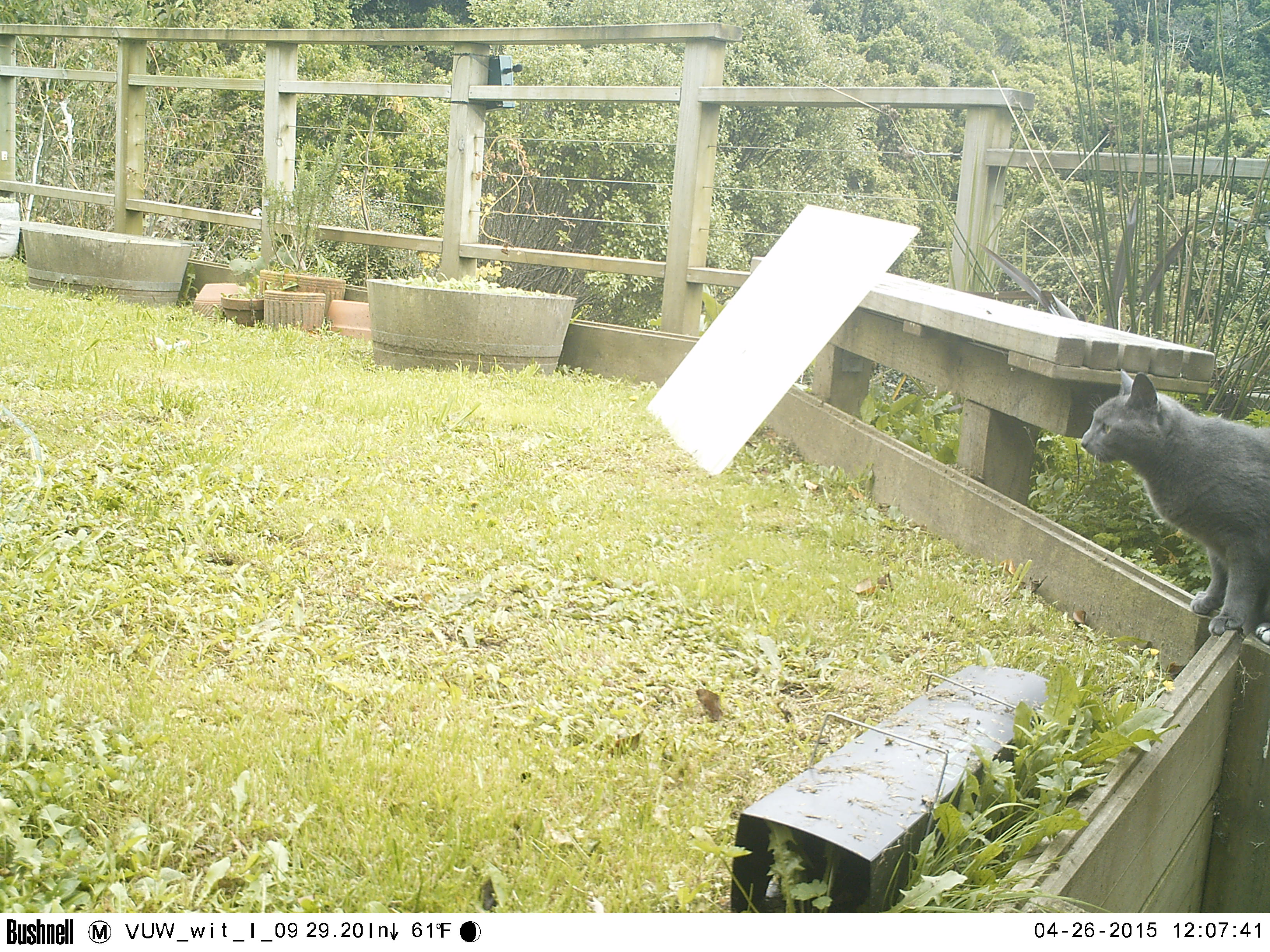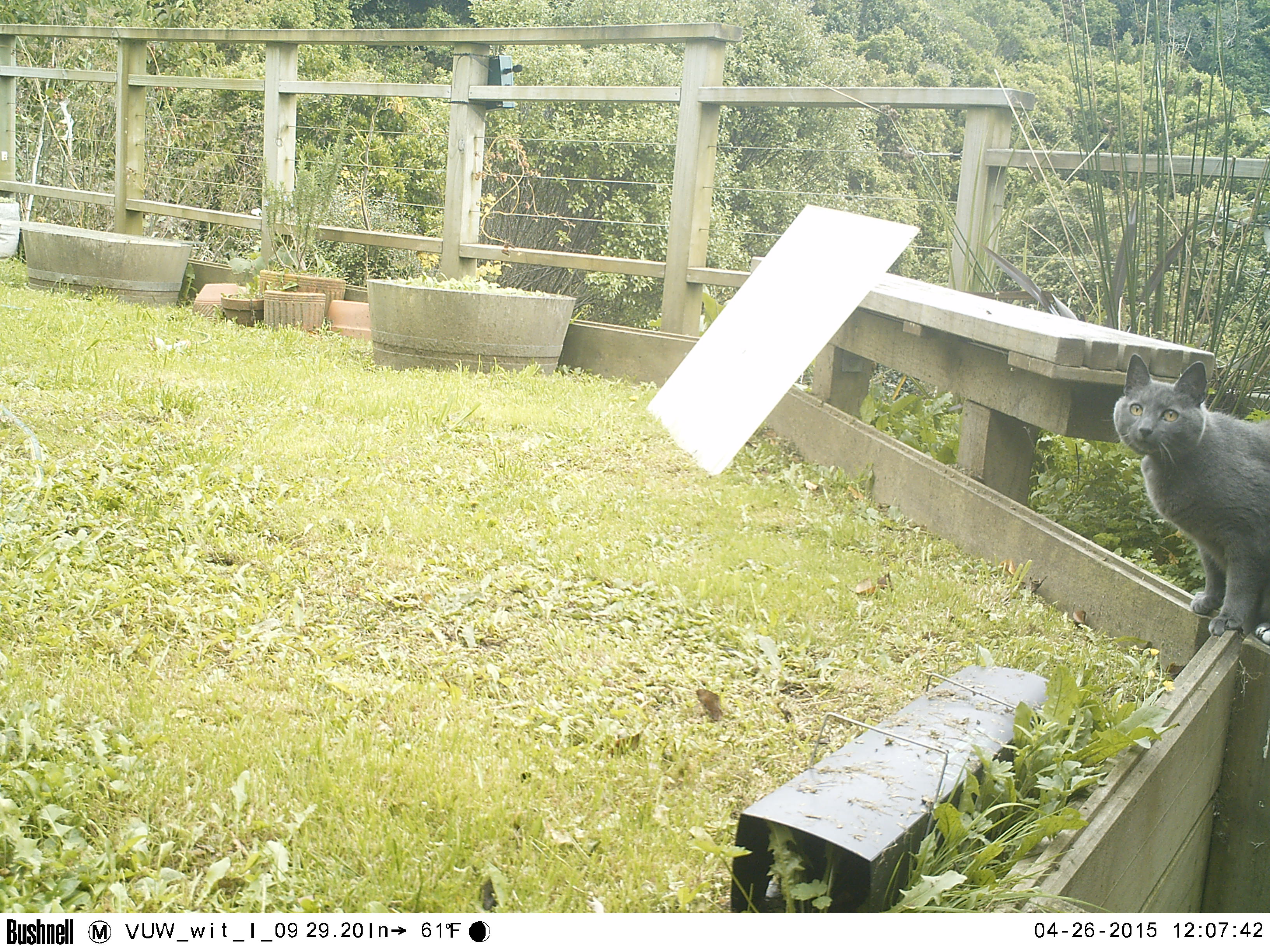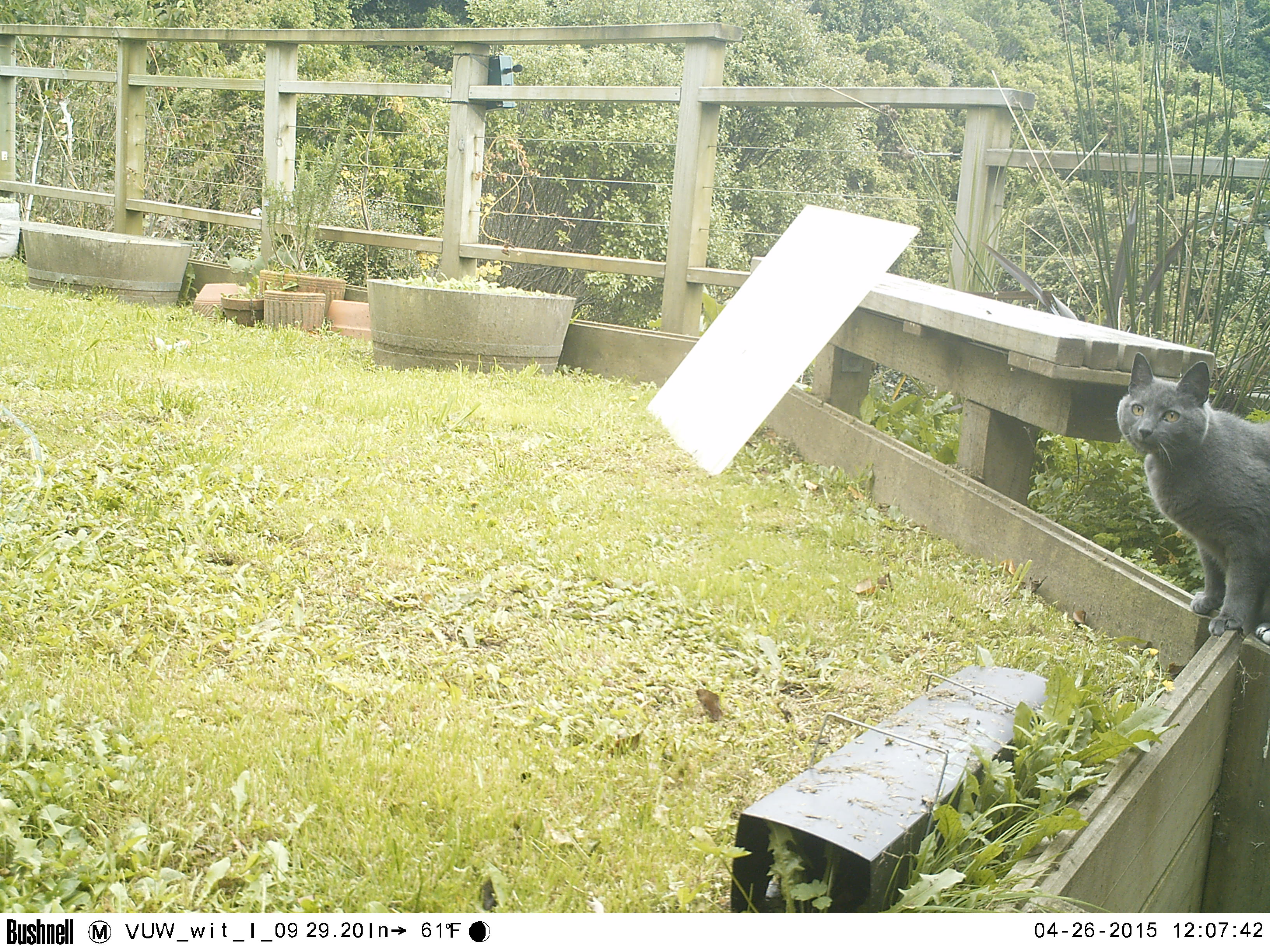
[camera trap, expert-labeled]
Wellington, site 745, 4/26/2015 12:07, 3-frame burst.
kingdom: Animalia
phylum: Chordata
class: Mammalia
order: Carnivora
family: Felidae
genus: Felis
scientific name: Felis catus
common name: cat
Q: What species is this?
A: Cat (Felis catus).